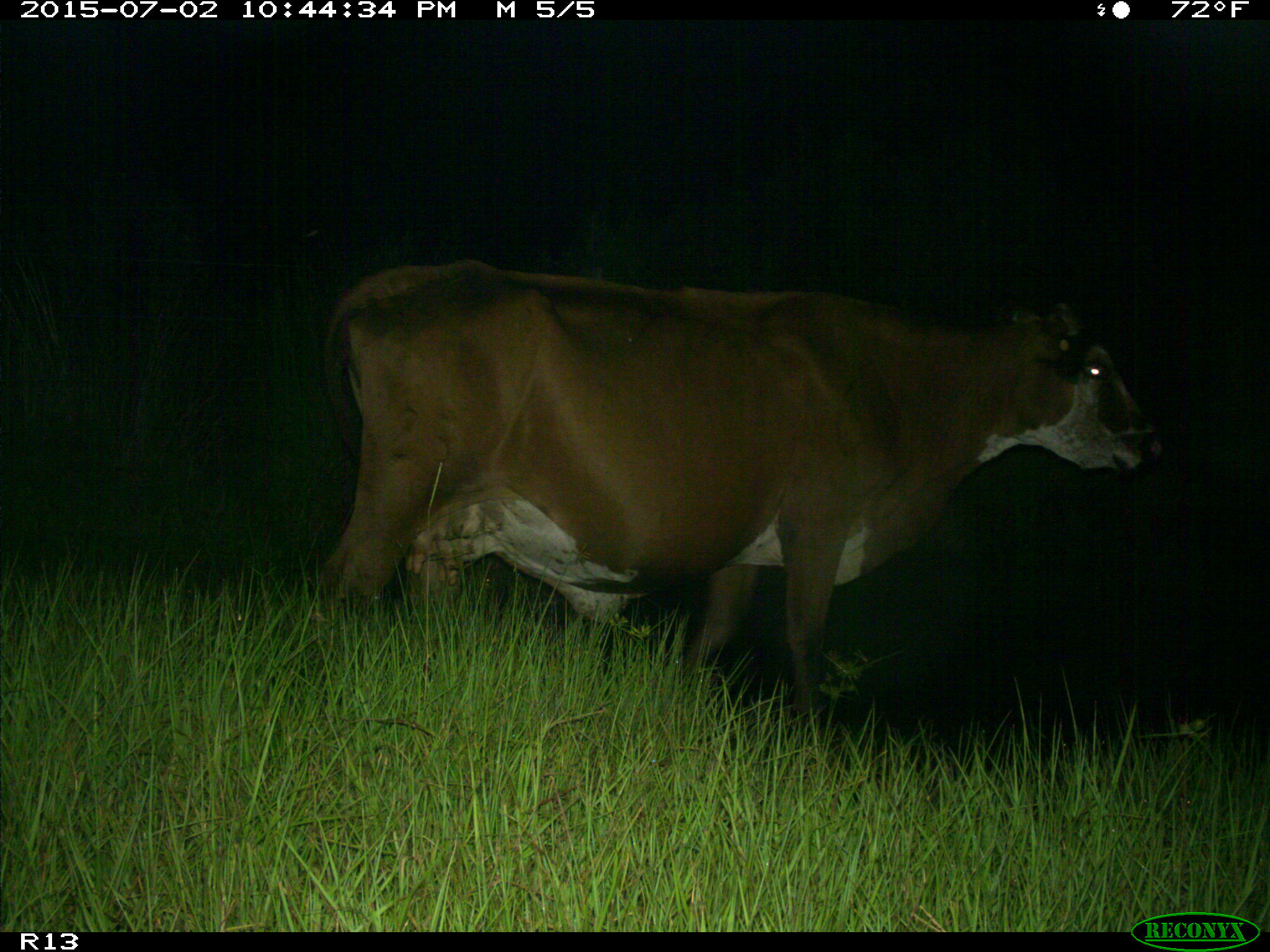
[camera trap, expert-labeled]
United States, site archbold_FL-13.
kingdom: Animalia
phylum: Chordata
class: Mammalia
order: Artiodactyla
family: Bovidae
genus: Bos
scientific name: Bos taurus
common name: domestic cow